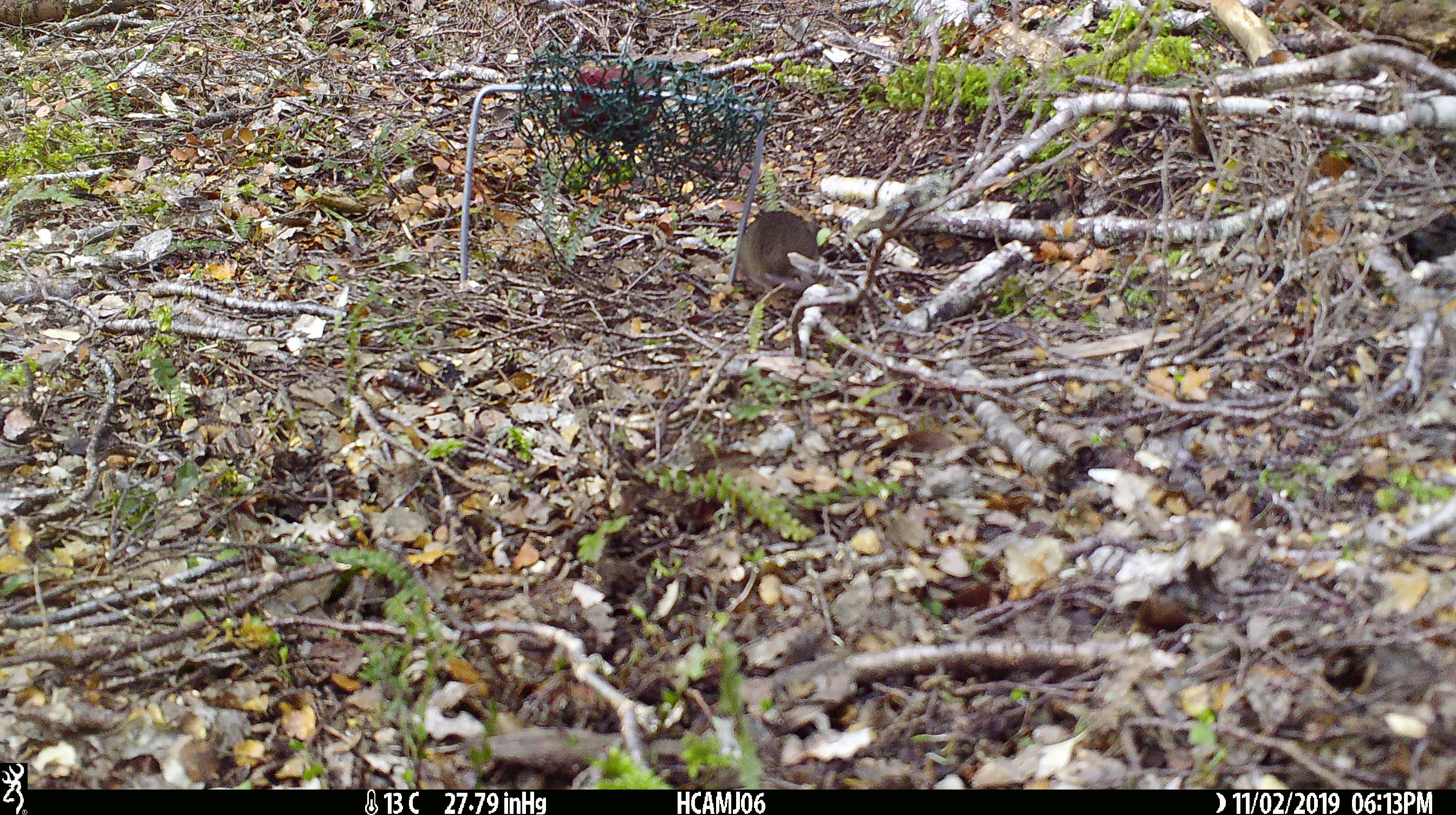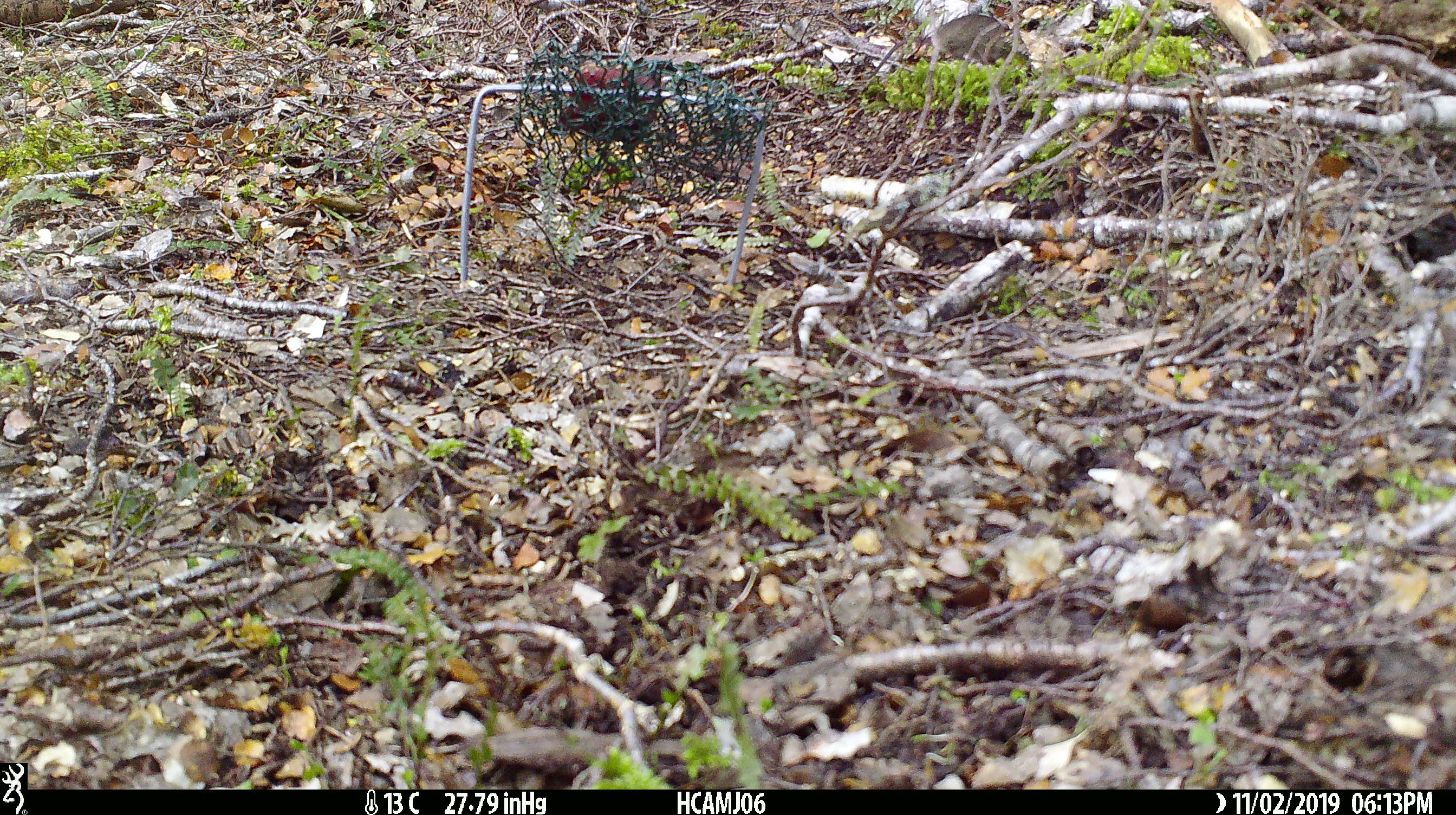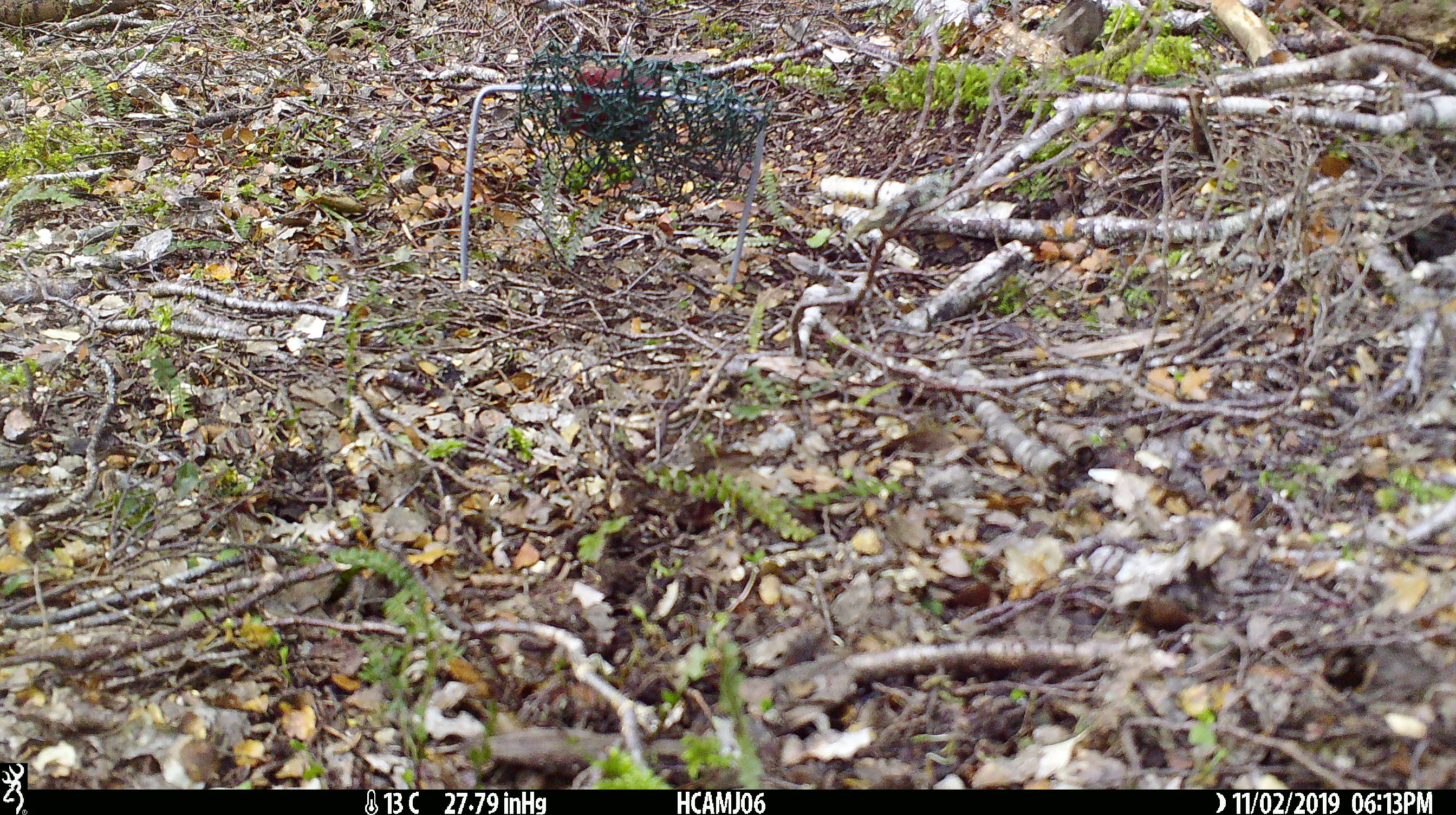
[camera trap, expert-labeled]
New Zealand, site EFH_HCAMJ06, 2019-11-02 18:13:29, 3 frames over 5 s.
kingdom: Animalia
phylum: Chordata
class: Mammalia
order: Rodentia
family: Muridae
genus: Mus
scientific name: Mus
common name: mouse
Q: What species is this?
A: Mouse (Mus).